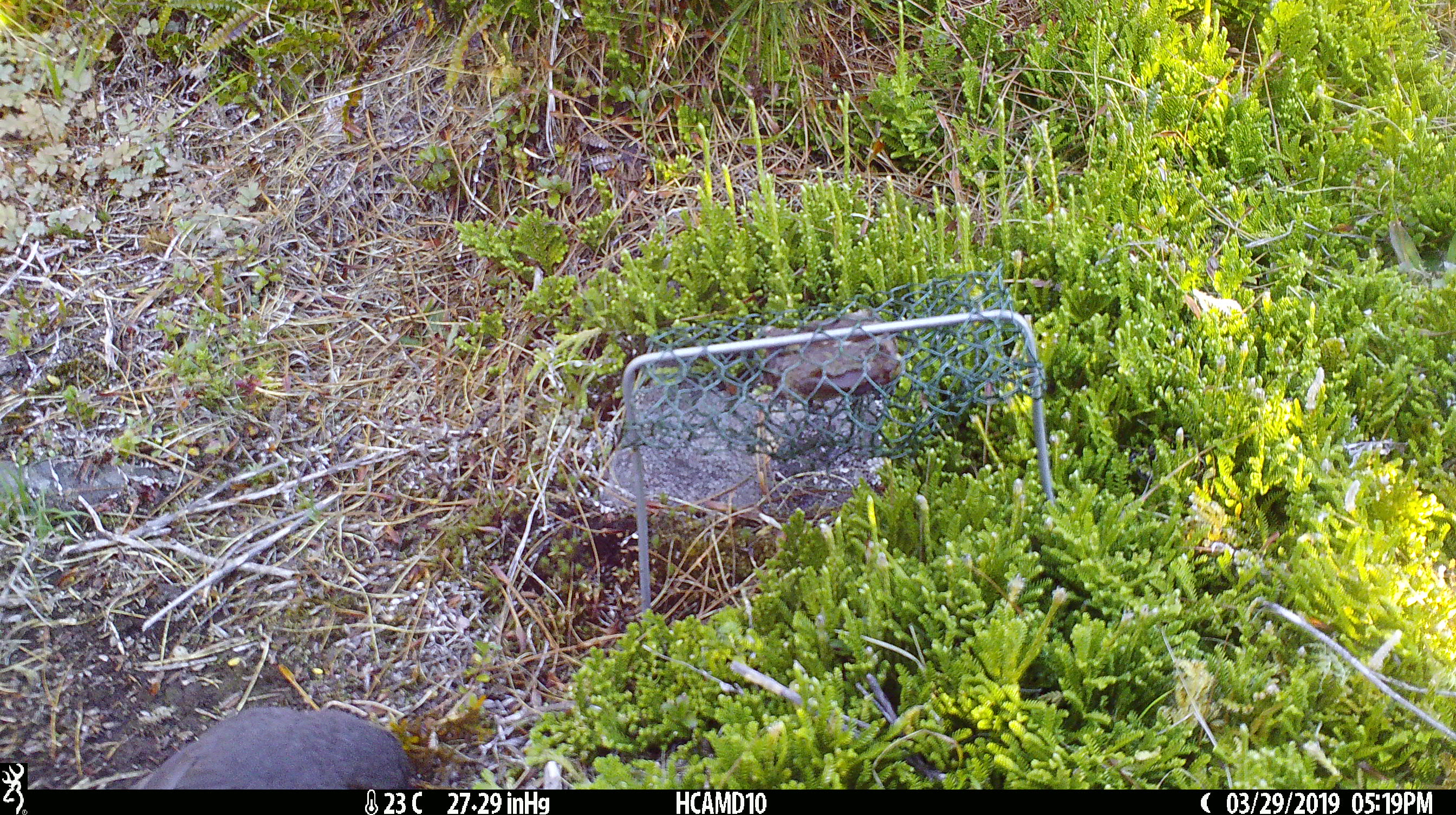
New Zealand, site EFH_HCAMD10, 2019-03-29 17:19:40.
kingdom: Animalia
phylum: Chordata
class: Aves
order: Passeriformes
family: Petroicidae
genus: Petroica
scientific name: Petroica australis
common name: new zealand robin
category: robin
Robin (new zealand robin) (Petroica australis).